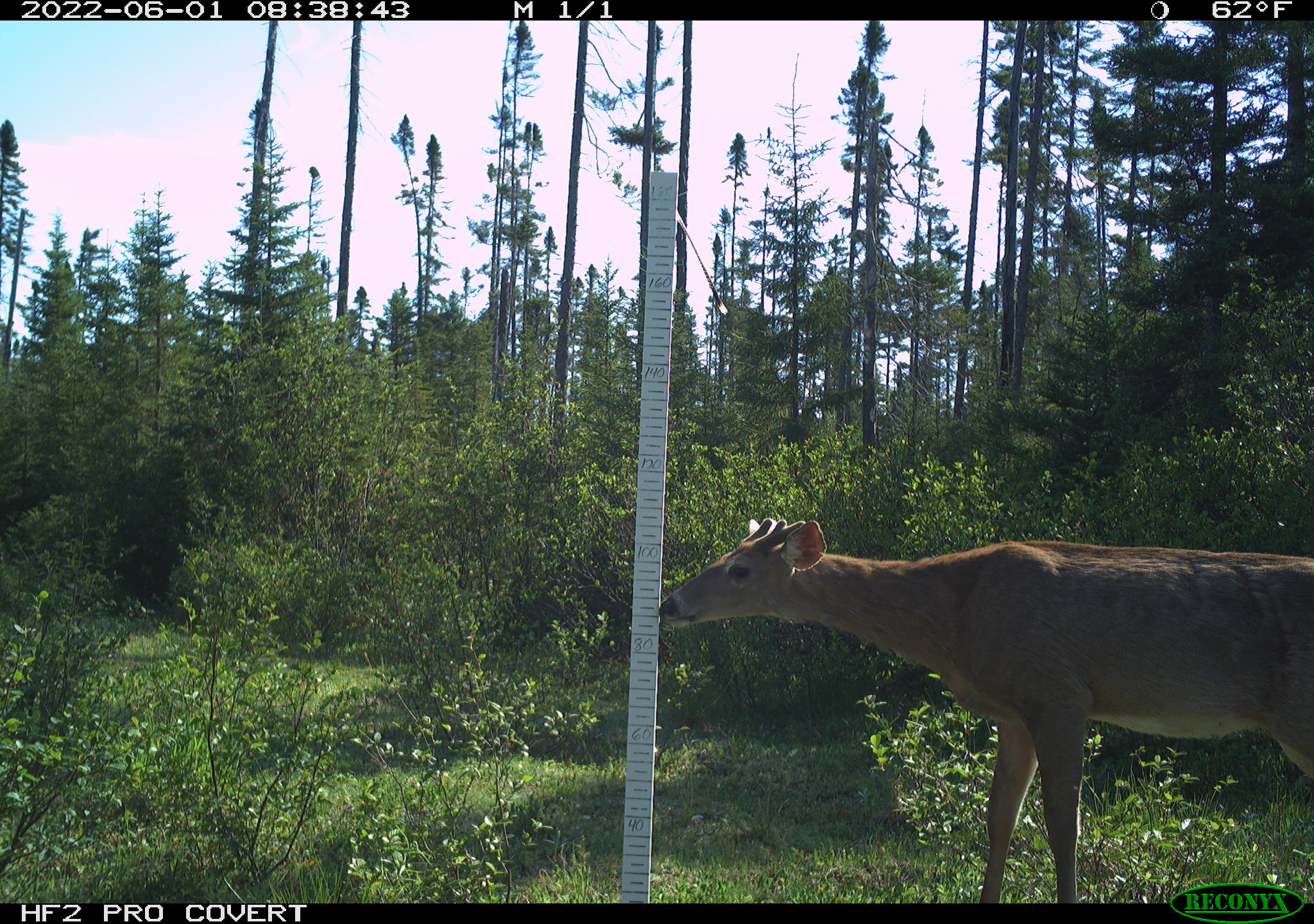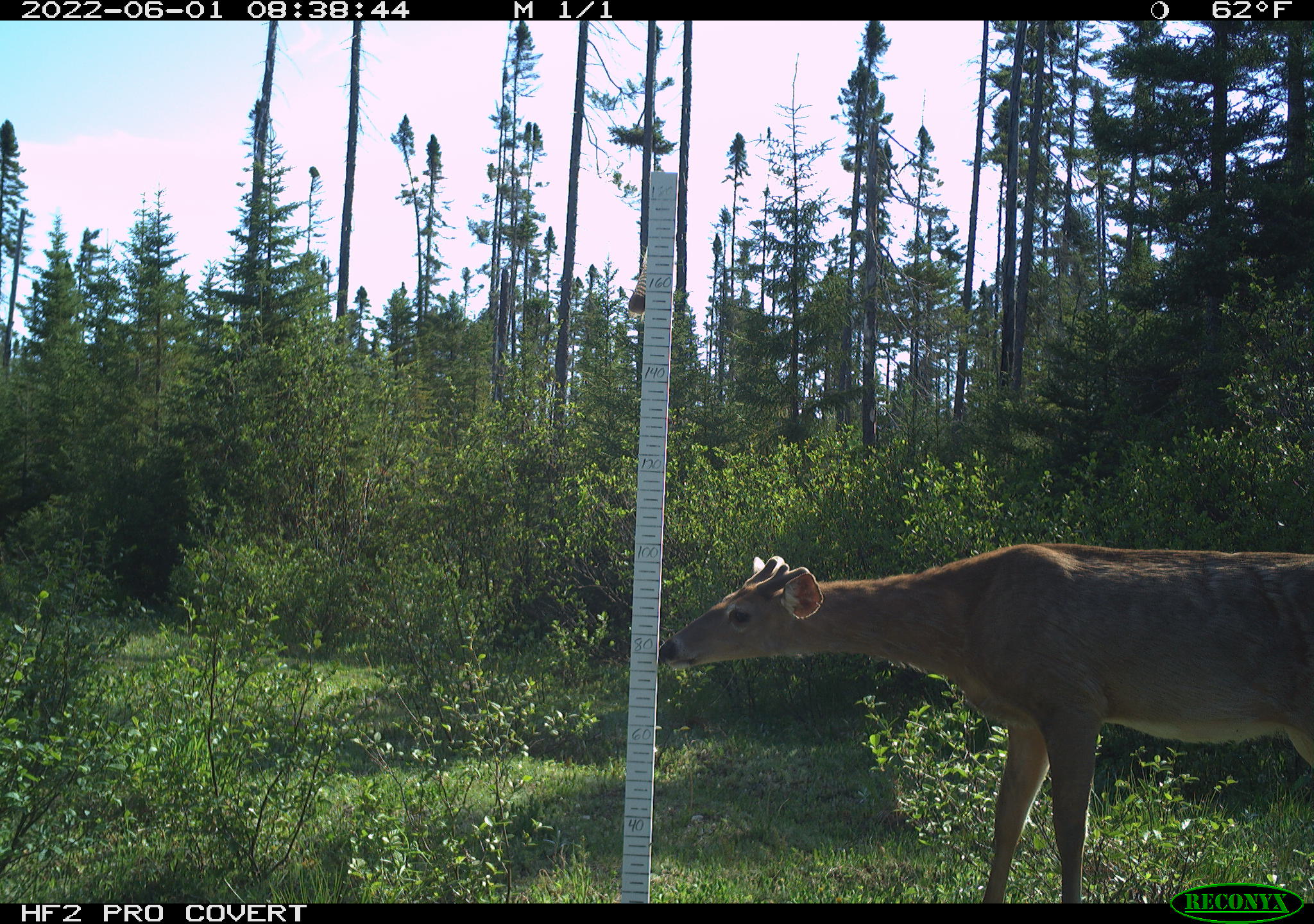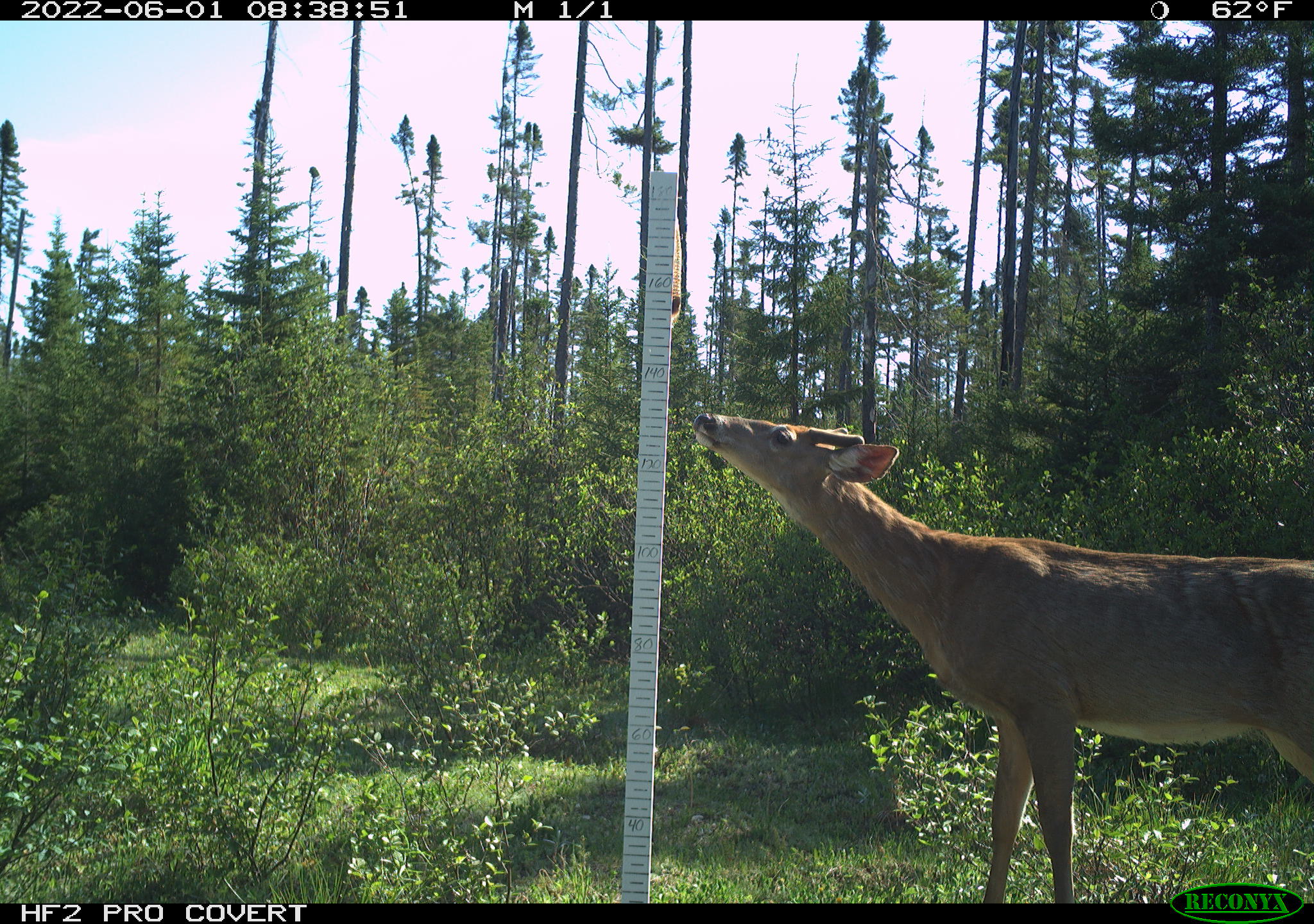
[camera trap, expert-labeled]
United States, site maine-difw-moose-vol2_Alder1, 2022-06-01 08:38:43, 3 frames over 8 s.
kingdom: Animalia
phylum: Chordata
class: Mammalia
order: Artiodactyla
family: Cervidae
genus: Odocoileus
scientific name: Odocoileus virginianus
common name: white-tailed deer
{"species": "white-tailed deer (Odocoileus virginianus)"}